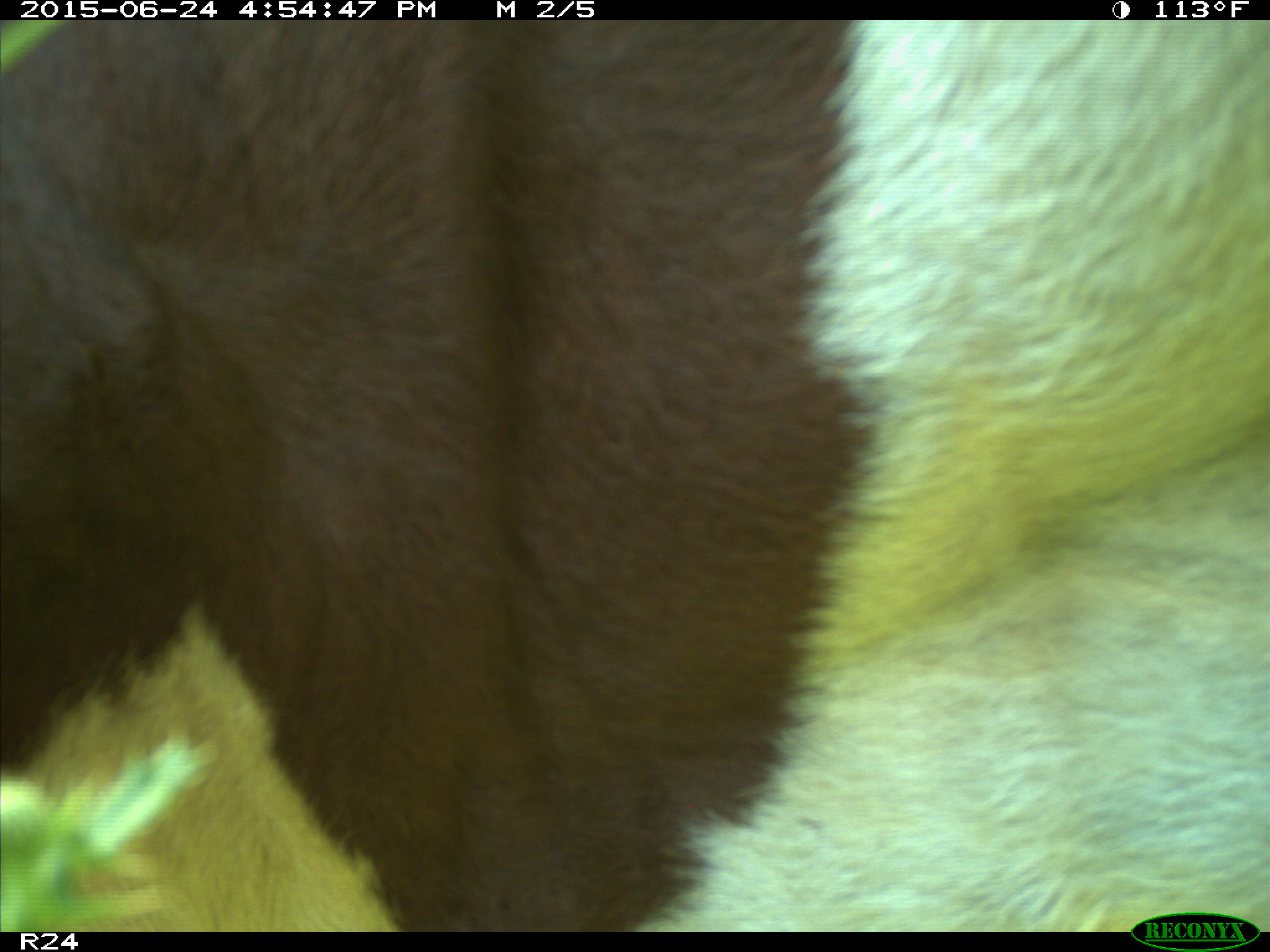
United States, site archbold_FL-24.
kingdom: Animalia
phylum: Chordata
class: Mammalia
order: Artiodactyla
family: Bovidae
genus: Bos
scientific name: Bos taurus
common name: domestic cow